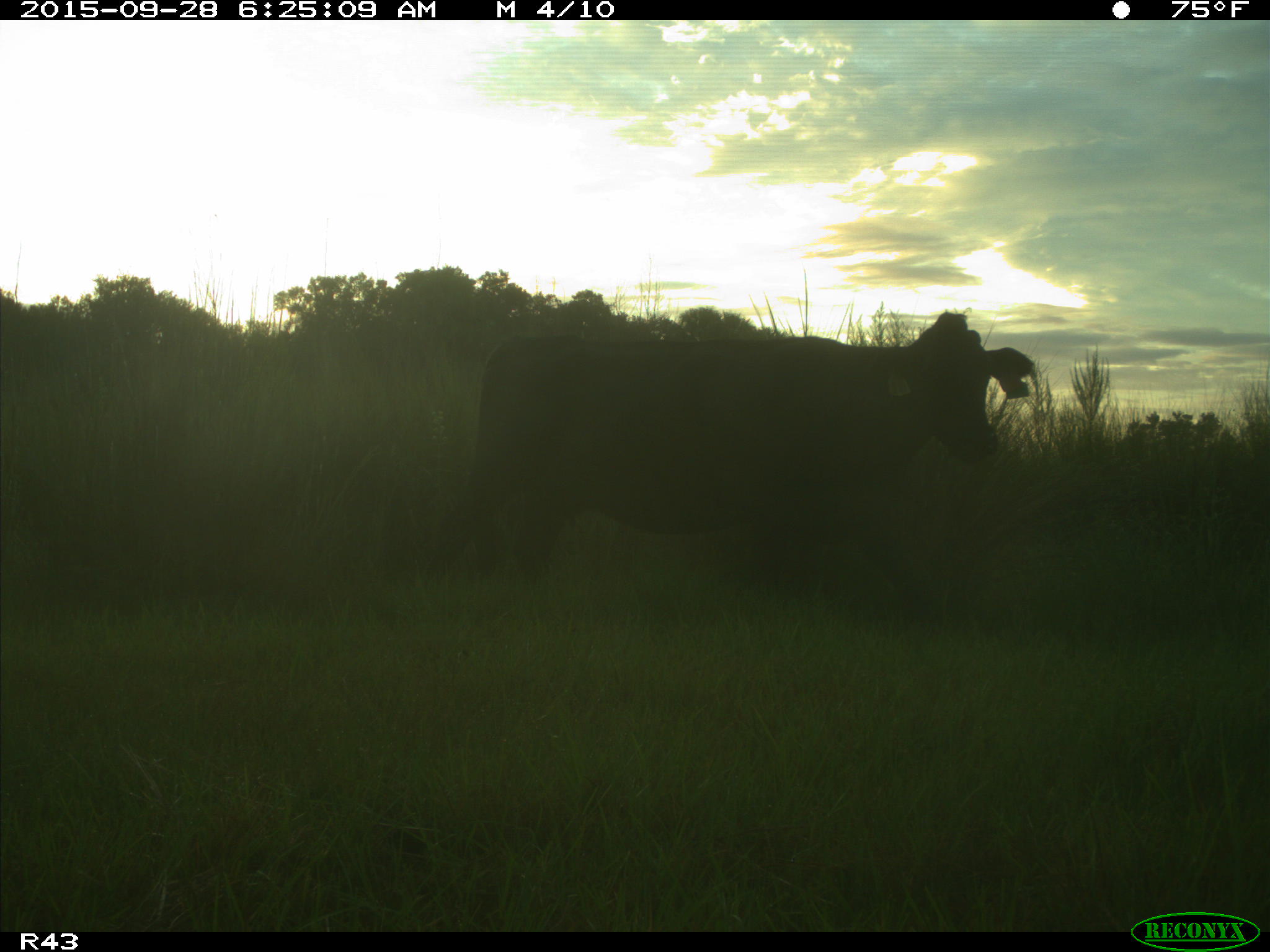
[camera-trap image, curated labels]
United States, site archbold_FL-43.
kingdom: Animalia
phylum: Chordata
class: Mammalia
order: Artiodactyla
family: Bovidae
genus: Bos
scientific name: Bos taurus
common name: domestic cow